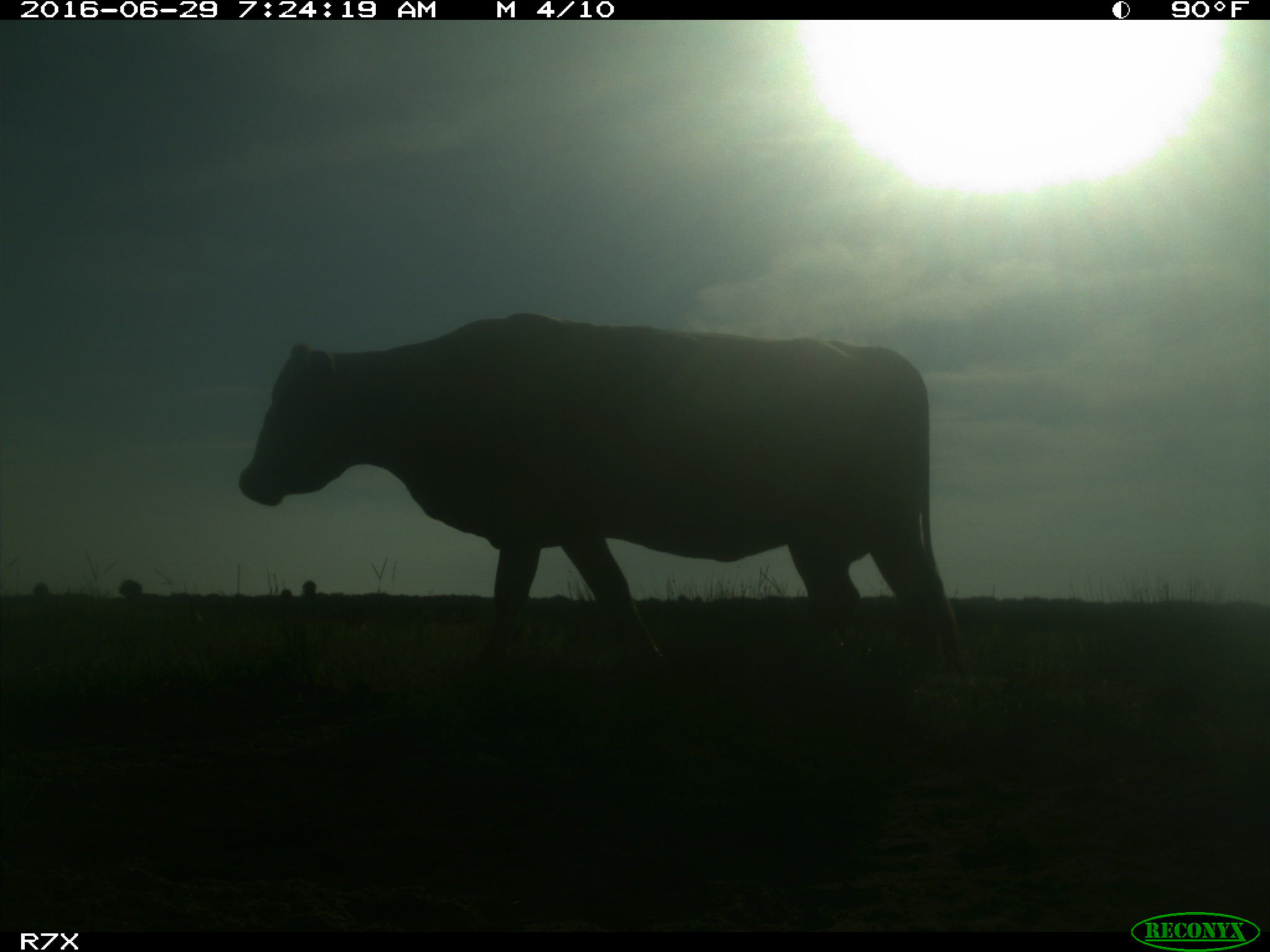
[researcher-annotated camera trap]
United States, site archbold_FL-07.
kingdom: Animalia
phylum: Chordata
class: Mammalia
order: Artiodactyla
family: Bovidae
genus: Bos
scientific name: Bos taurus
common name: domestic cow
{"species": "Bos taurus (domestic cow)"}